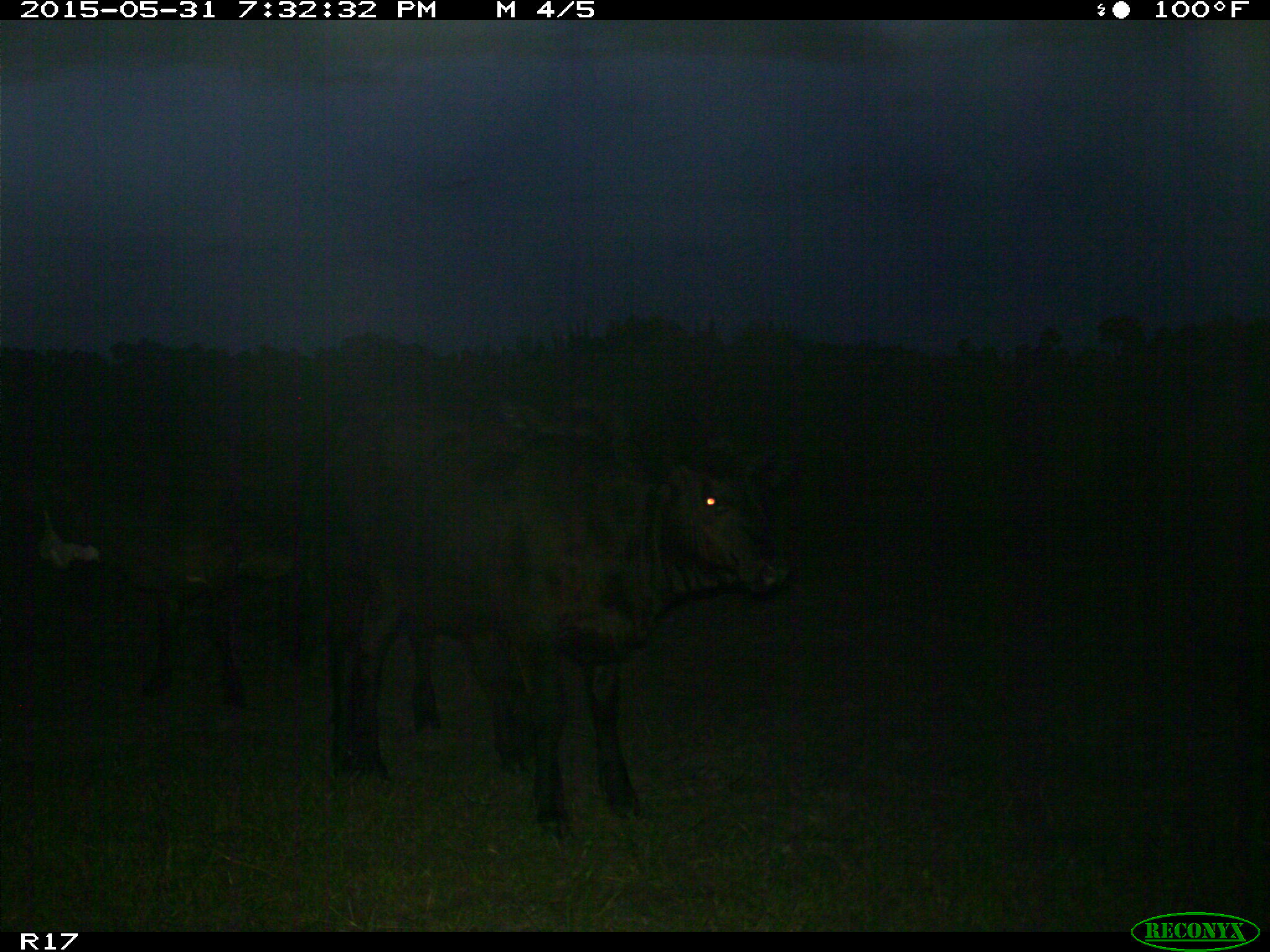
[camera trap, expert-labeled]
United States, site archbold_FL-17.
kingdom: Animalia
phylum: Chordata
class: Mammalia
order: Artiodactyla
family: Bovidae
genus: Bos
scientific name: Bos taurus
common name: domestic cow